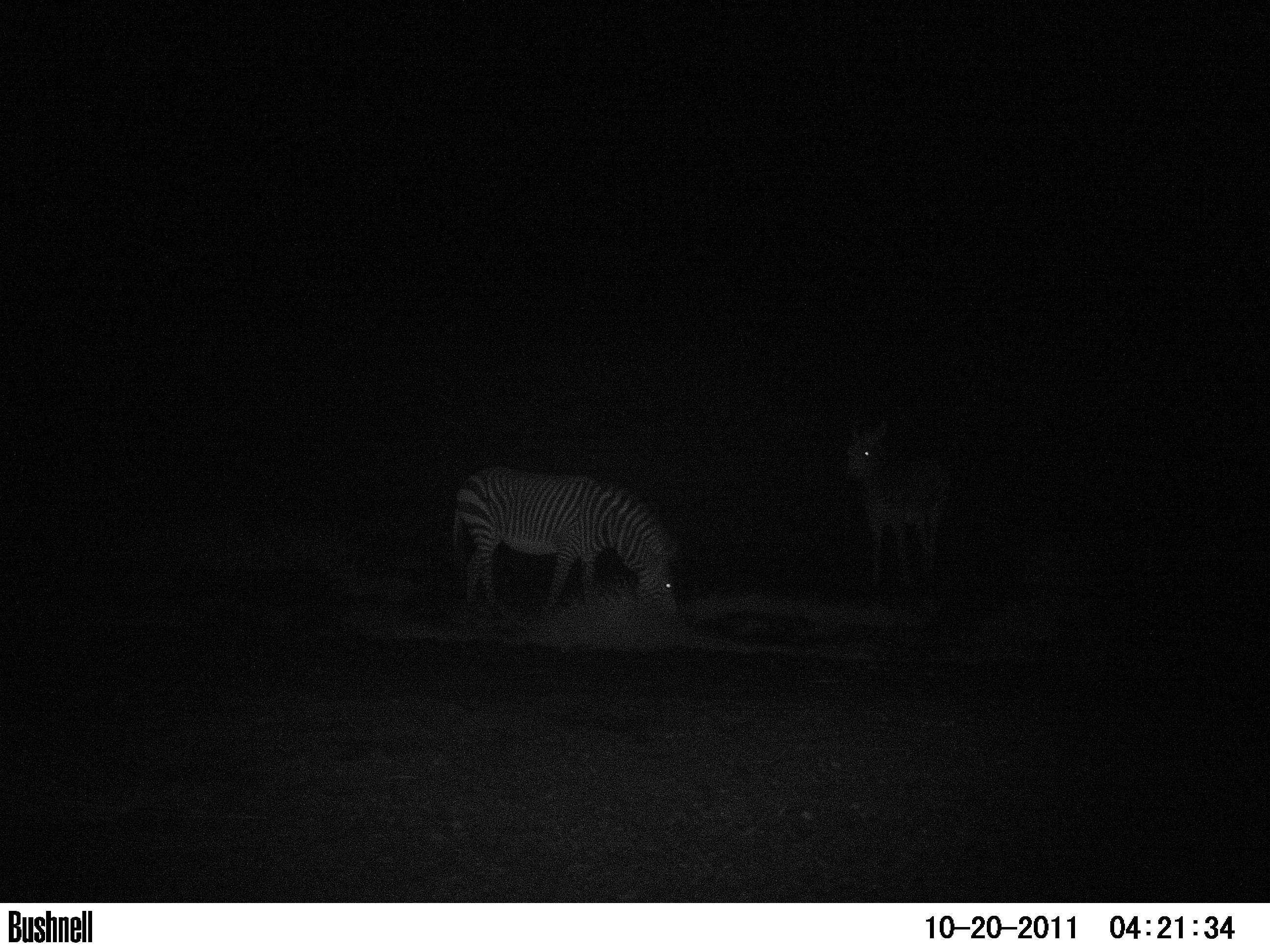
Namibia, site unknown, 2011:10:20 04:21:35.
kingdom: Animalia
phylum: Chordata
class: Mammalia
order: Perissodactyla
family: Equidae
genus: Equus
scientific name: Equus zebra hartmannae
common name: hartmann's mountain zebra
Equus zebra hartmannae (hartmann's mountain zebra).